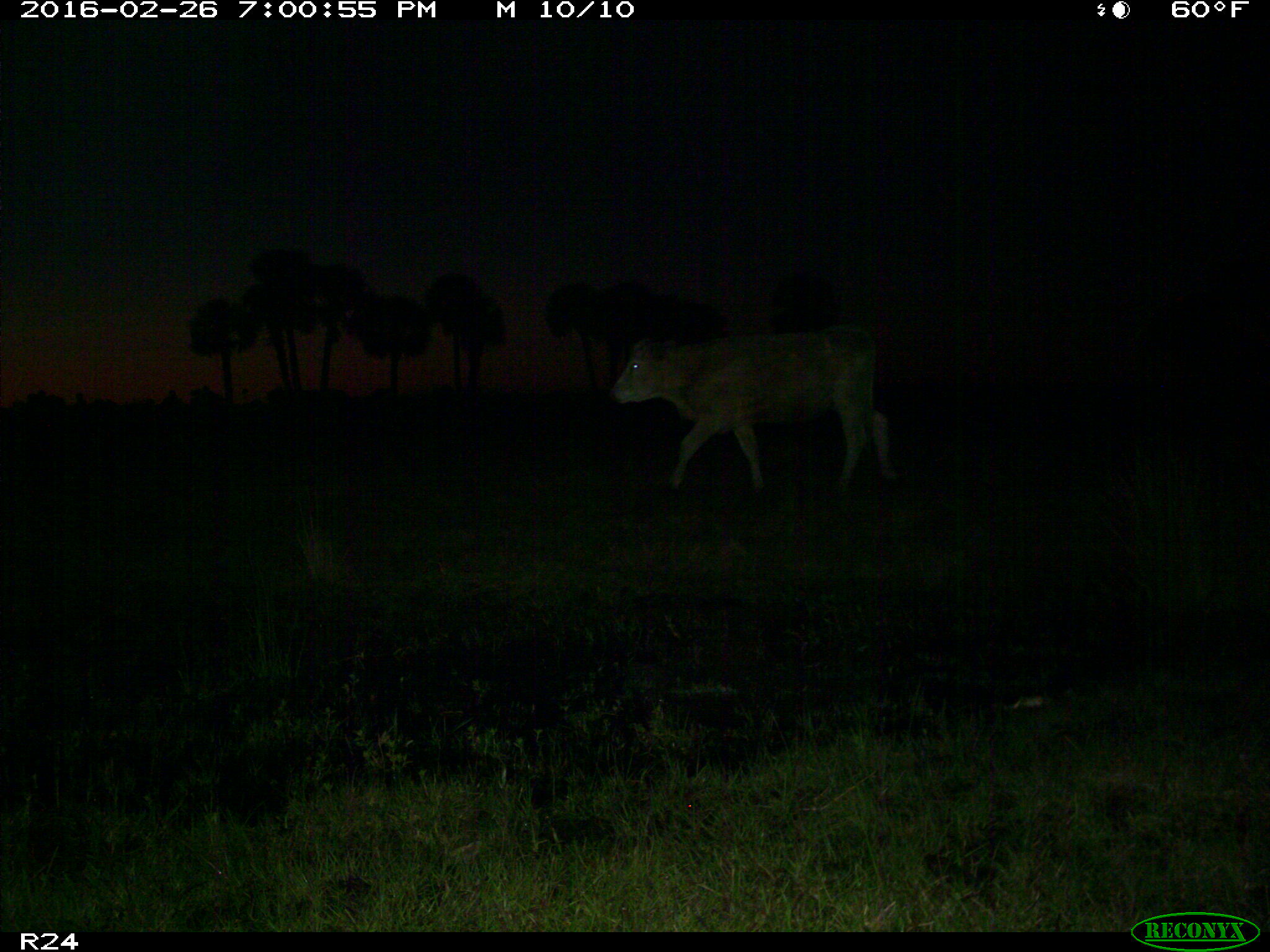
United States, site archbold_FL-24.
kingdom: Animalia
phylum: Chordata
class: Mammalia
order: Artiodactyla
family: Bovidae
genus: Bos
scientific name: Bos taurus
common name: domestic cow